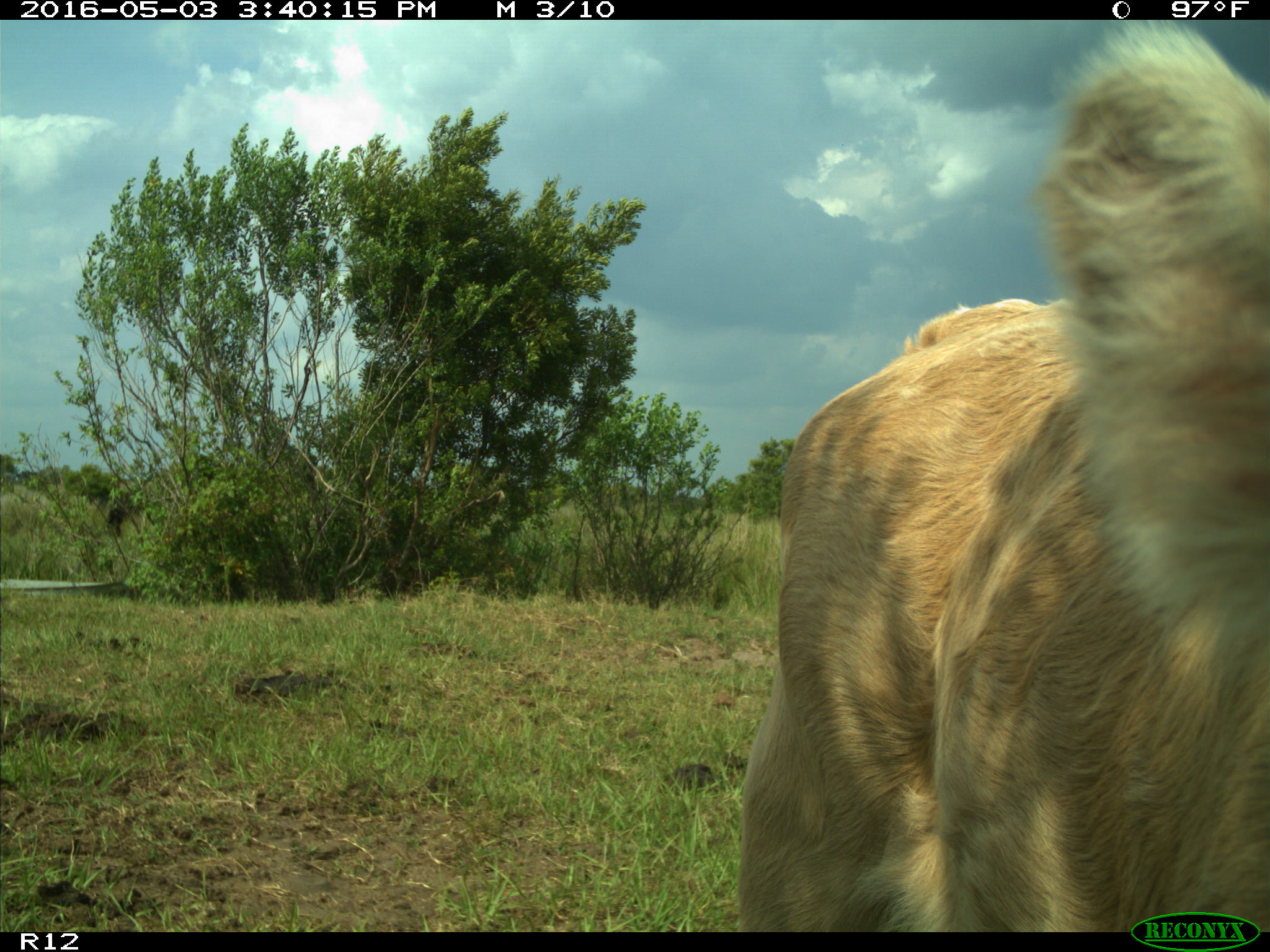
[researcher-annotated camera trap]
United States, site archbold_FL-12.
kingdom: Animalia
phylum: Chordata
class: Mammalia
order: Artiodactyla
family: Bovidae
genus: Bos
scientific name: Bos taurus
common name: domestic cow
Bos taurus (domestic cow).